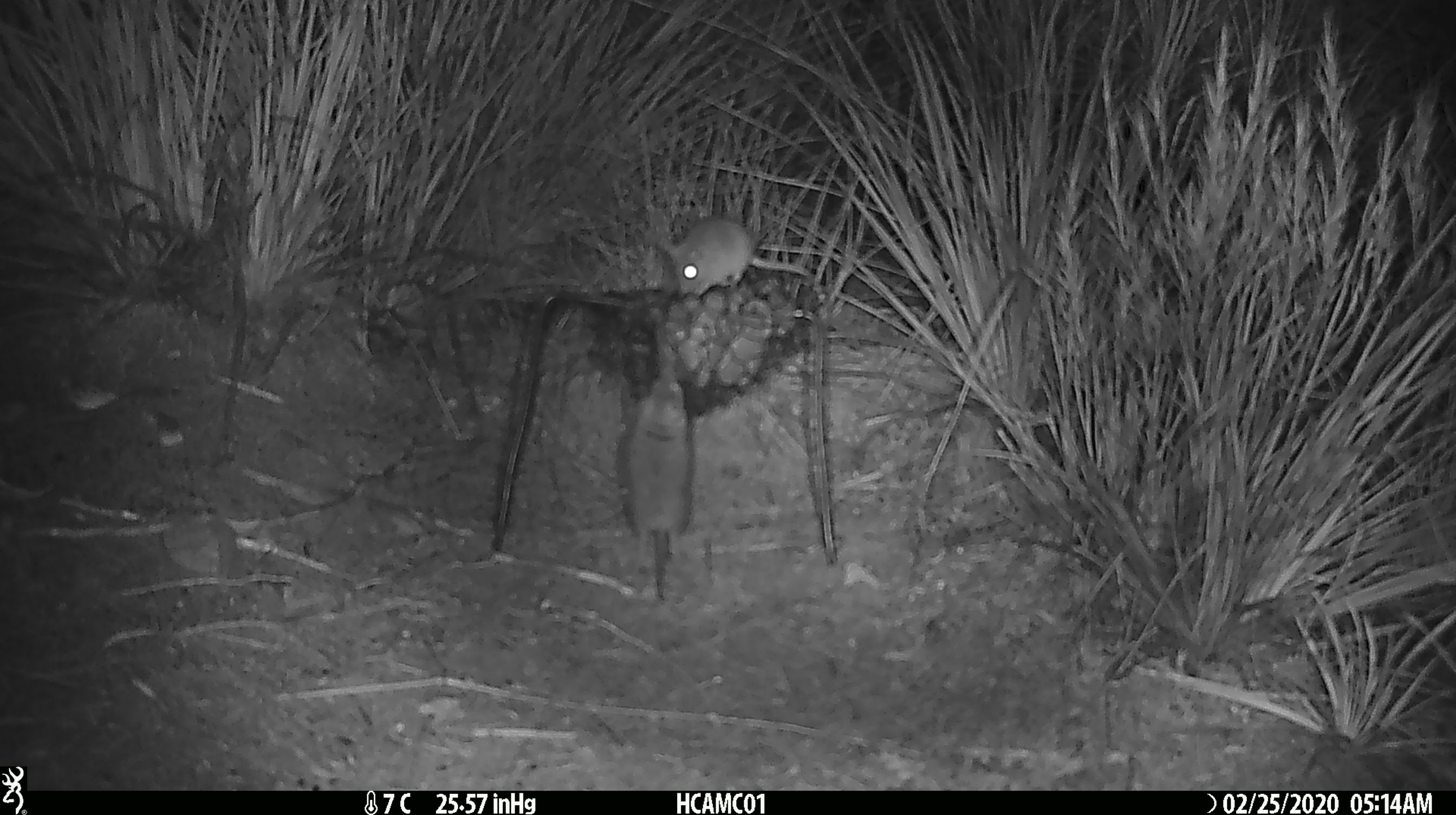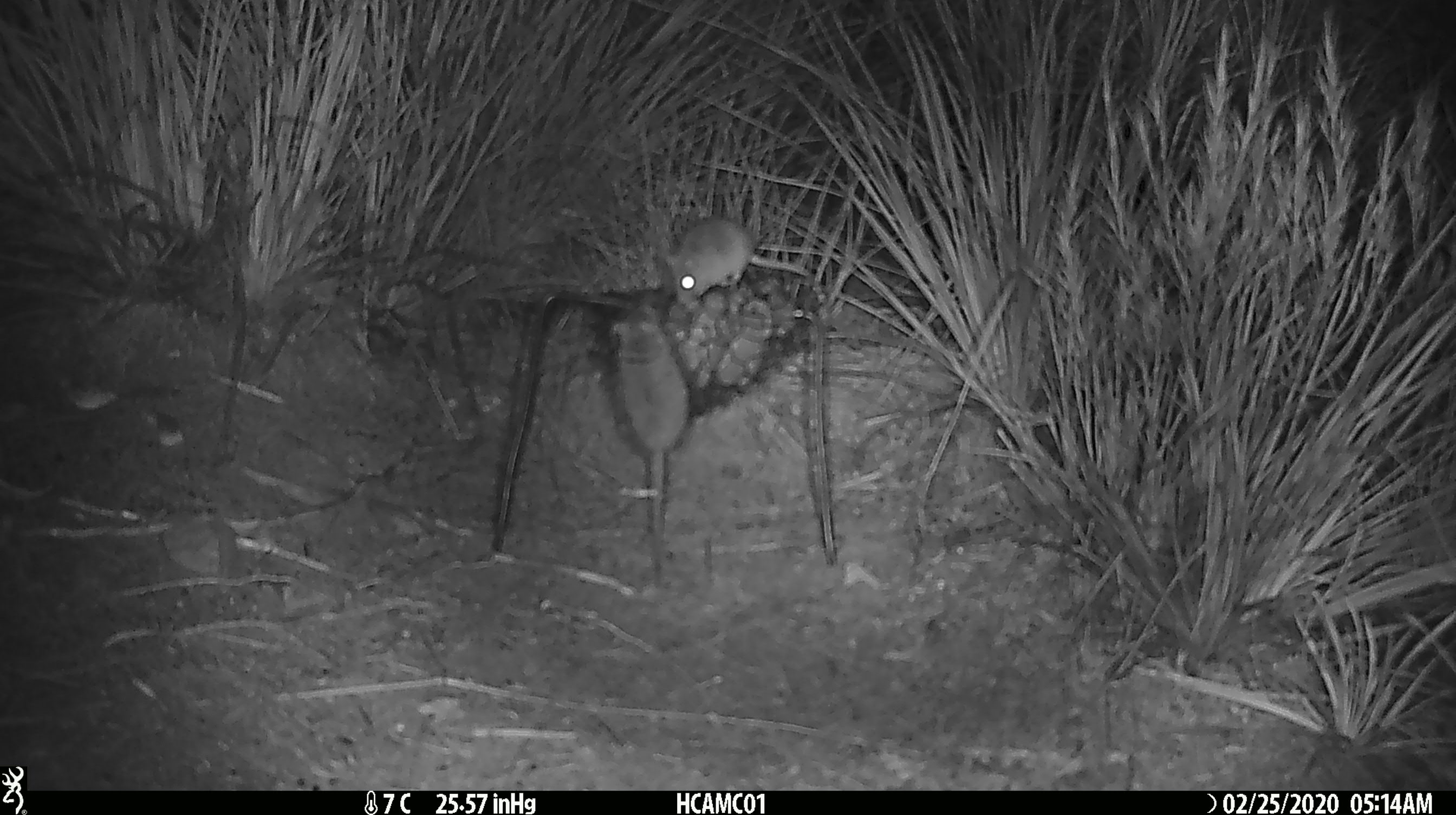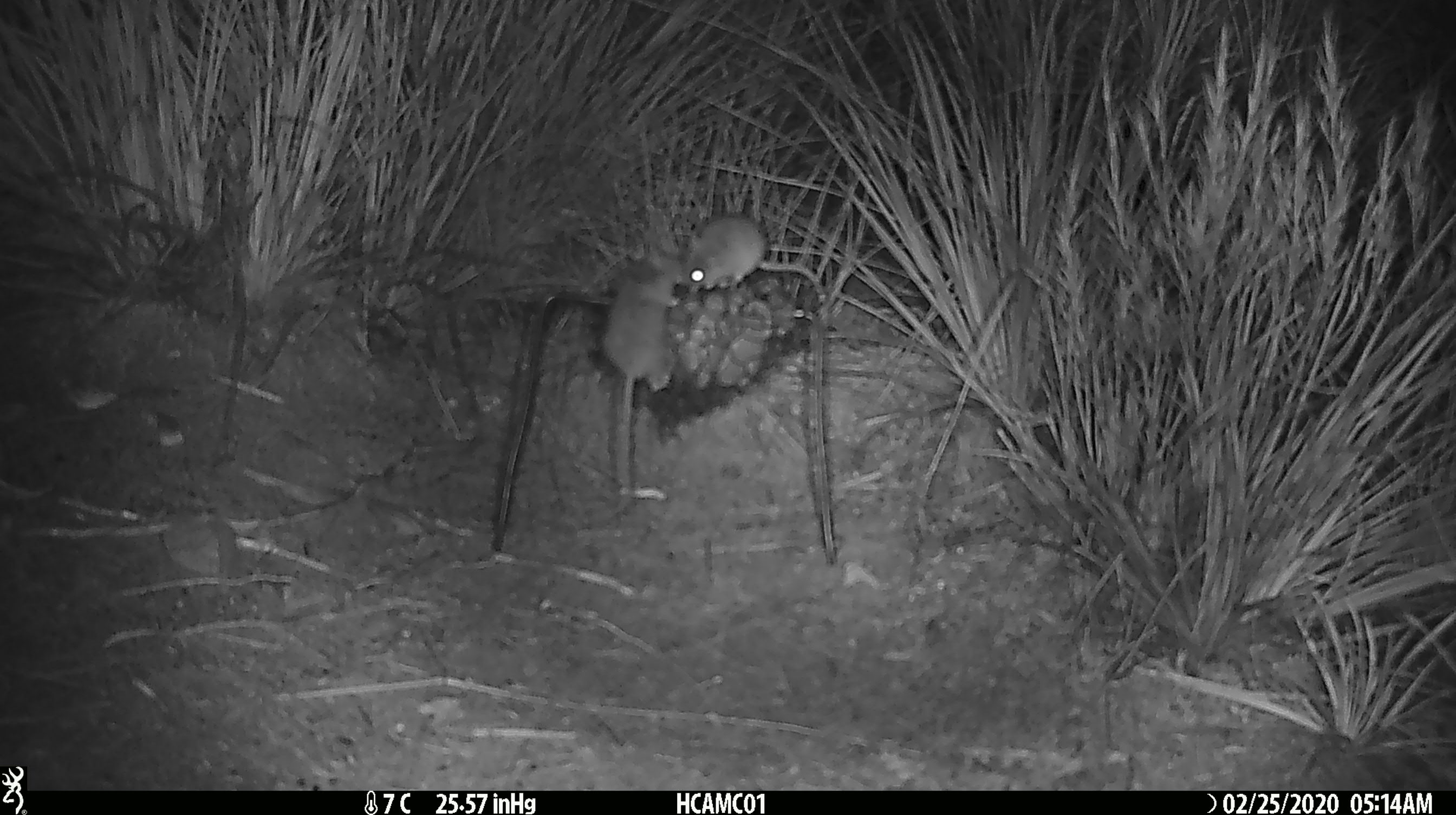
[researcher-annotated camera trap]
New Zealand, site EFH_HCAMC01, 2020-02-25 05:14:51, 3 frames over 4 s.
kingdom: Animalia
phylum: Chordata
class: Mammalia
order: Rodentia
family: Muridae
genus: Mus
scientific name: Mus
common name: mouse